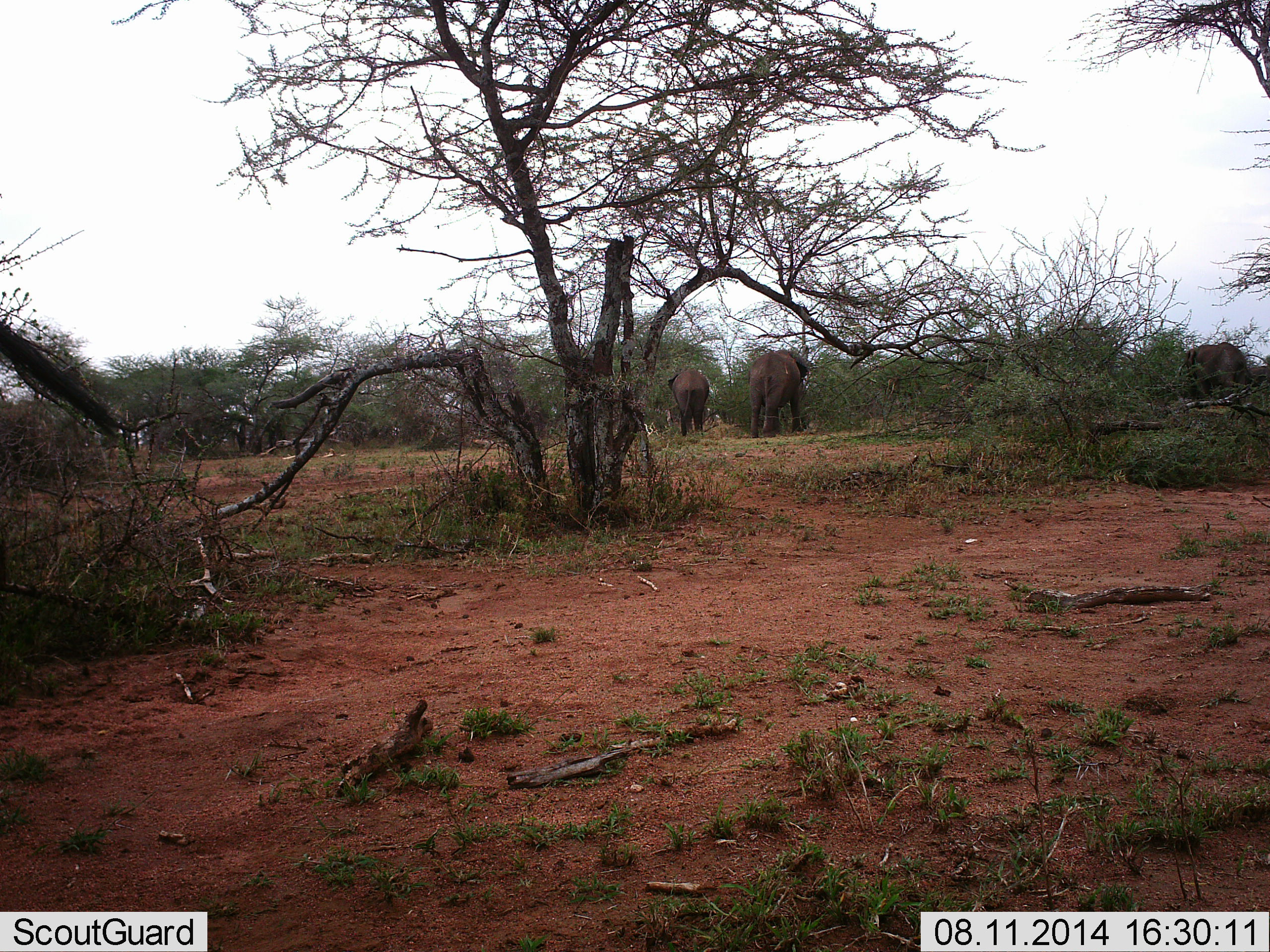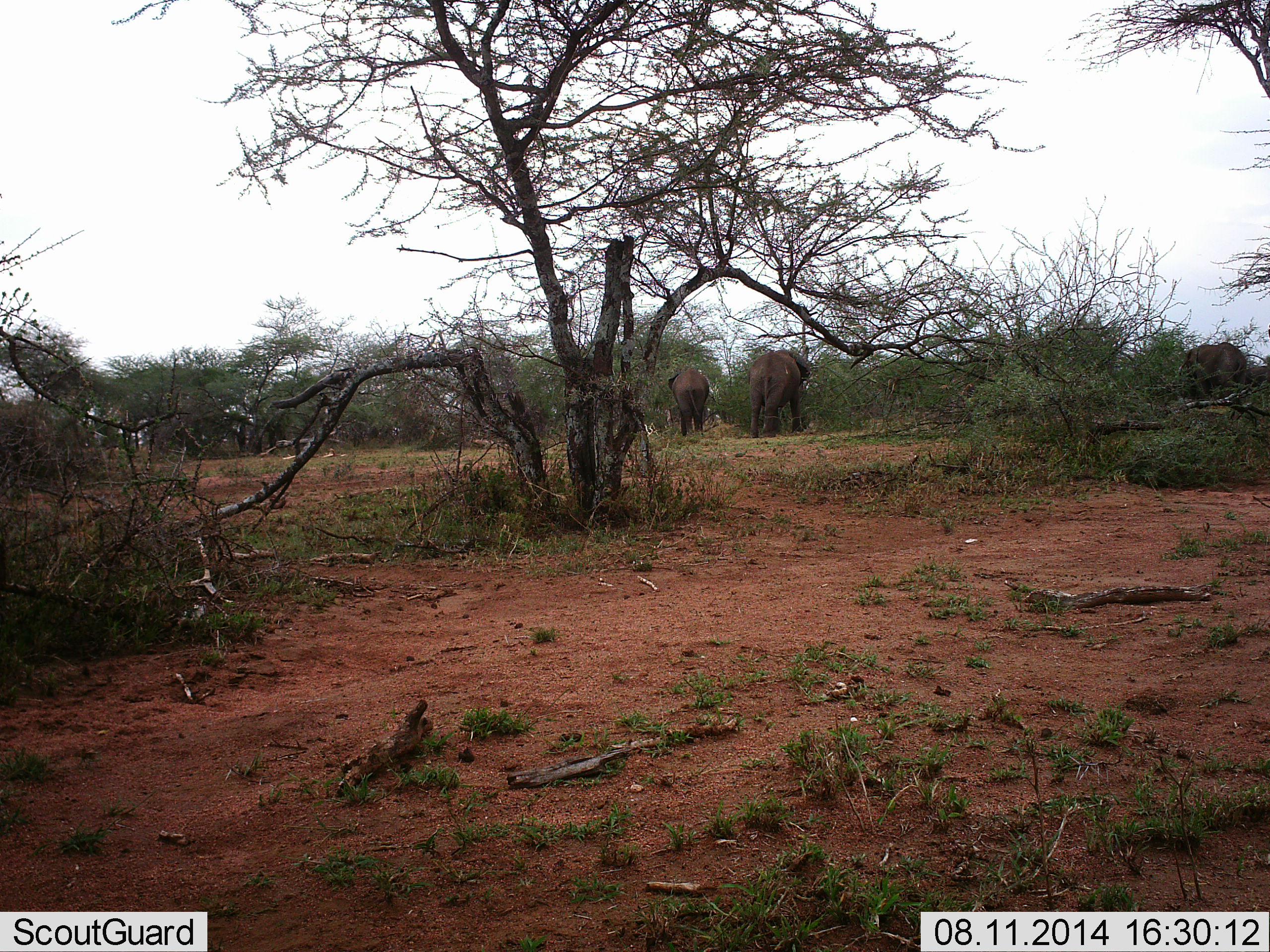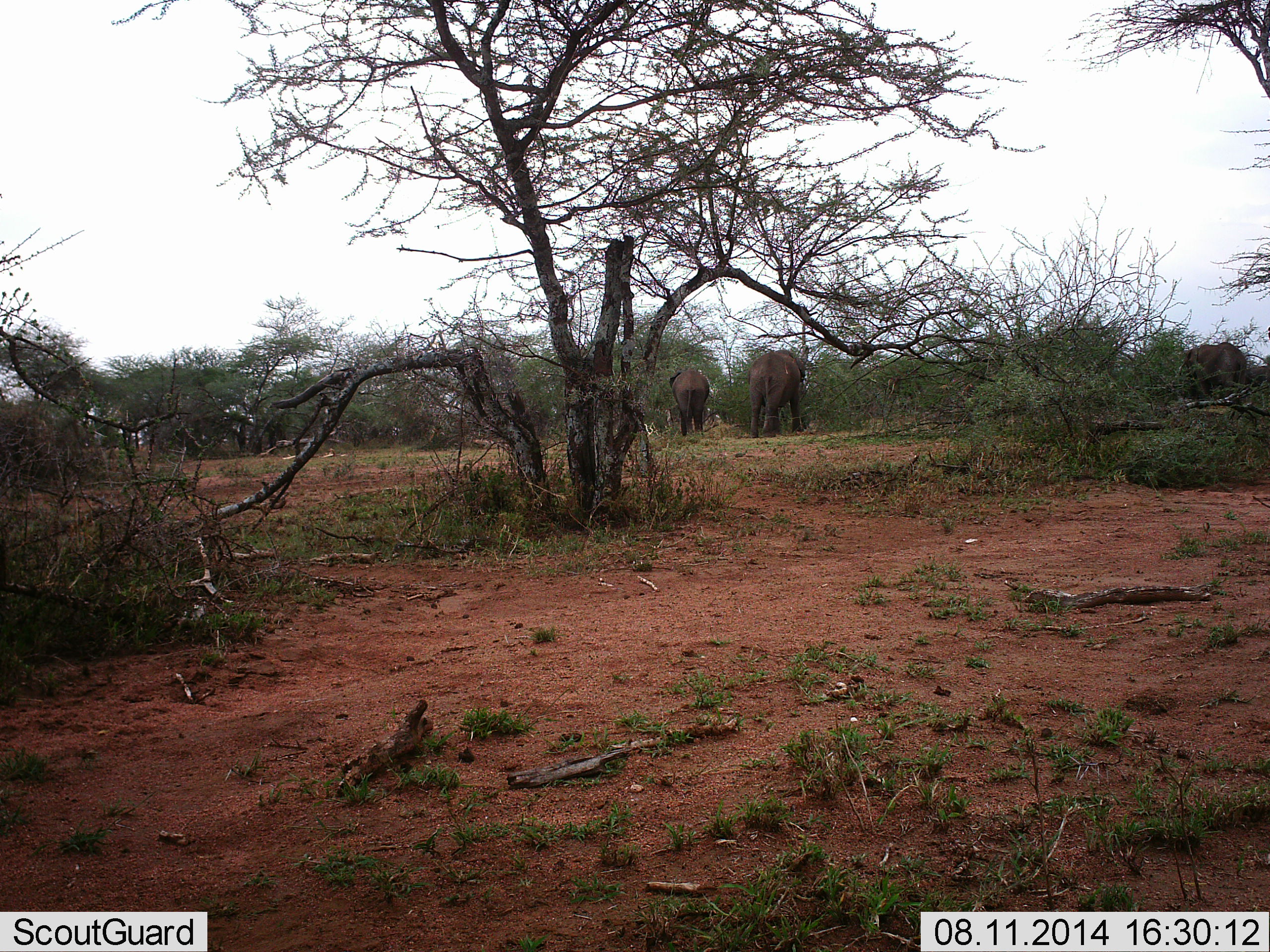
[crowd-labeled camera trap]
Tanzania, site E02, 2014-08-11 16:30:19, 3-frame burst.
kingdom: Animalia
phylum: Chordata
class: Mammalia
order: Proboscidea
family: Elephantidae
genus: Loxodonta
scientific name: Loxodonta africana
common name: african bush elephant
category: elephant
Elephant (african bush elephant) (Loxodonta africana), count 3. Behavior (volunteer vote fractions): standing 80%, resting 0%, moving 0%, interacting 0%. Young present (vote fraction): 10%. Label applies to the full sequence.